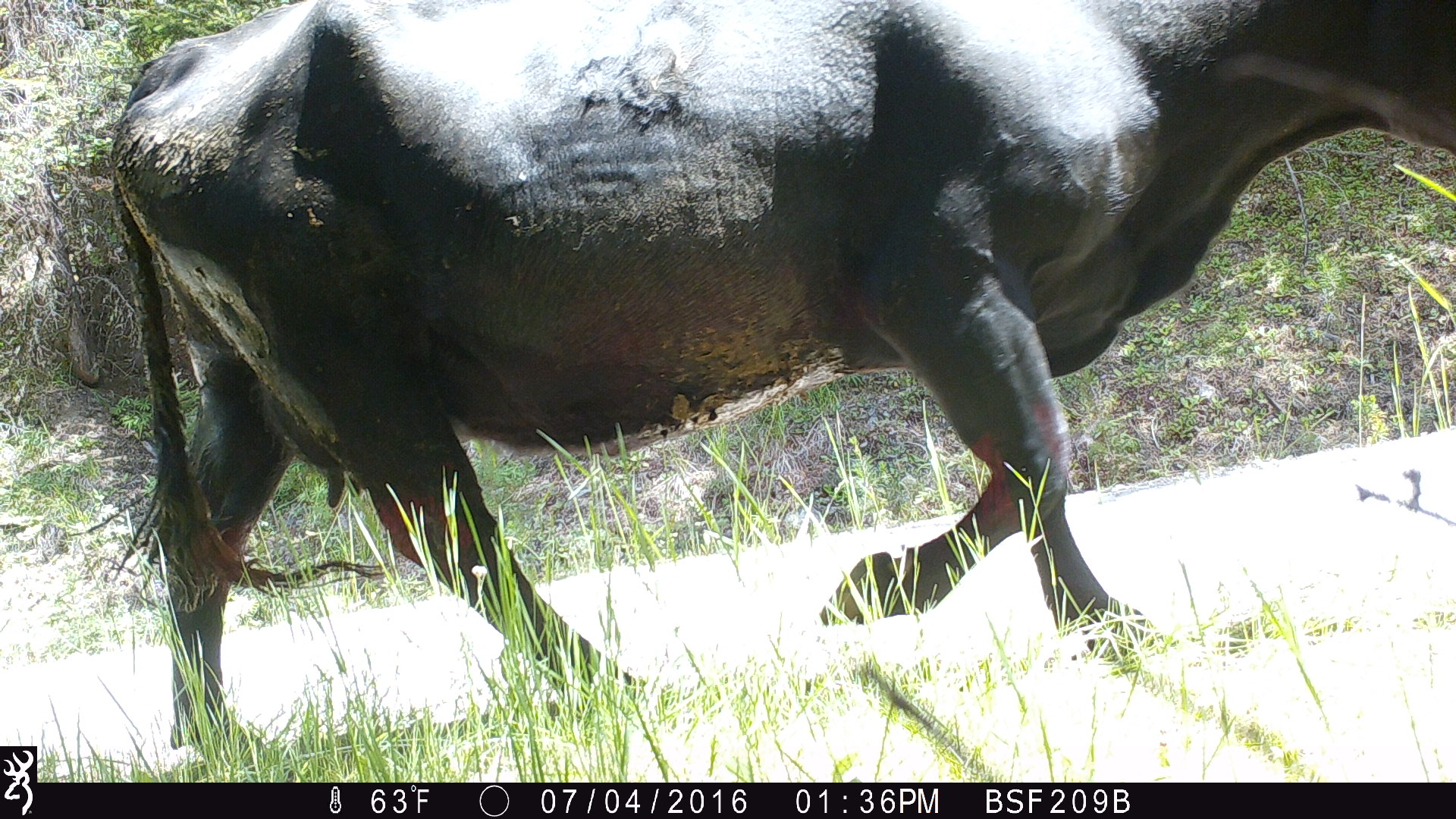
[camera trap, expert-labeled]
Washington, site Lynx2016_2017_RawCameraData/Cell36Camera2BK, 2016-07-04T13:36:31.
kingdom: Animalia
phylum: Chordata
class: Mammalia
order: Artiodactyla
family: Bovidae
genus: Bos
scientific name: Bos taurus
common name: domestic cattle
Domestic cattle (Bos taurus). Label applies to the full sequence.